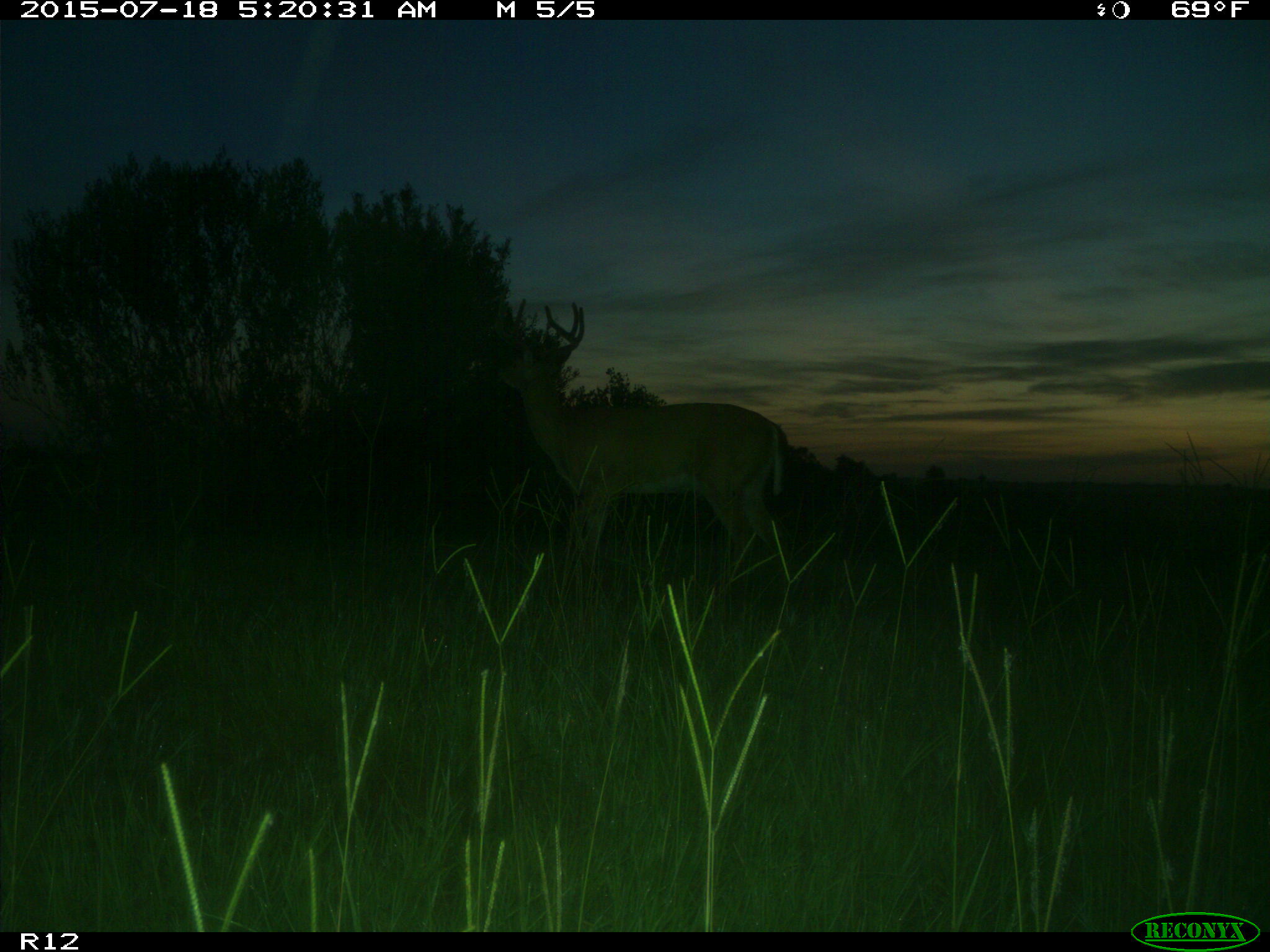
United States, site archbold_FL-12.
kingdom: Animalia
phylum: Chordata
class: Mammalia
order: Artiodactyla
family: Cervidae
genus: Odocoileus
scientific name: Odocoileus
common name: deer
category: unidentified deer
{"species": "unidentified deer (deer) (Odocoileus)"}